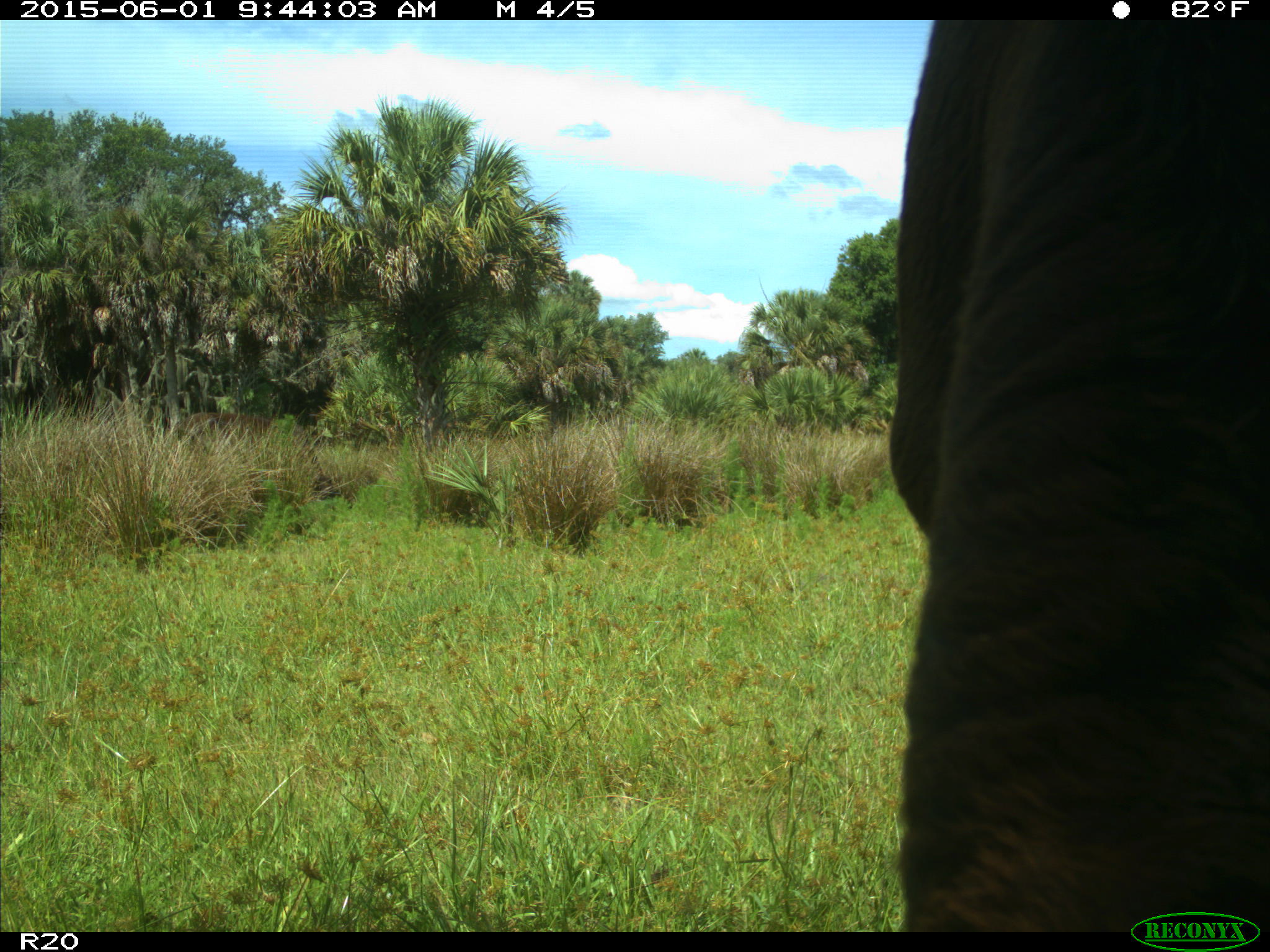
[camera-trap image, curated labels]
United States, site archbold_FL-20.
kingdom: Animalia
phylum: Chordata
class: Mammalia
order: Artiodactyla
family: Bovidae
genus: Bos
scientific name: Bos taurus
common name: domestic cow